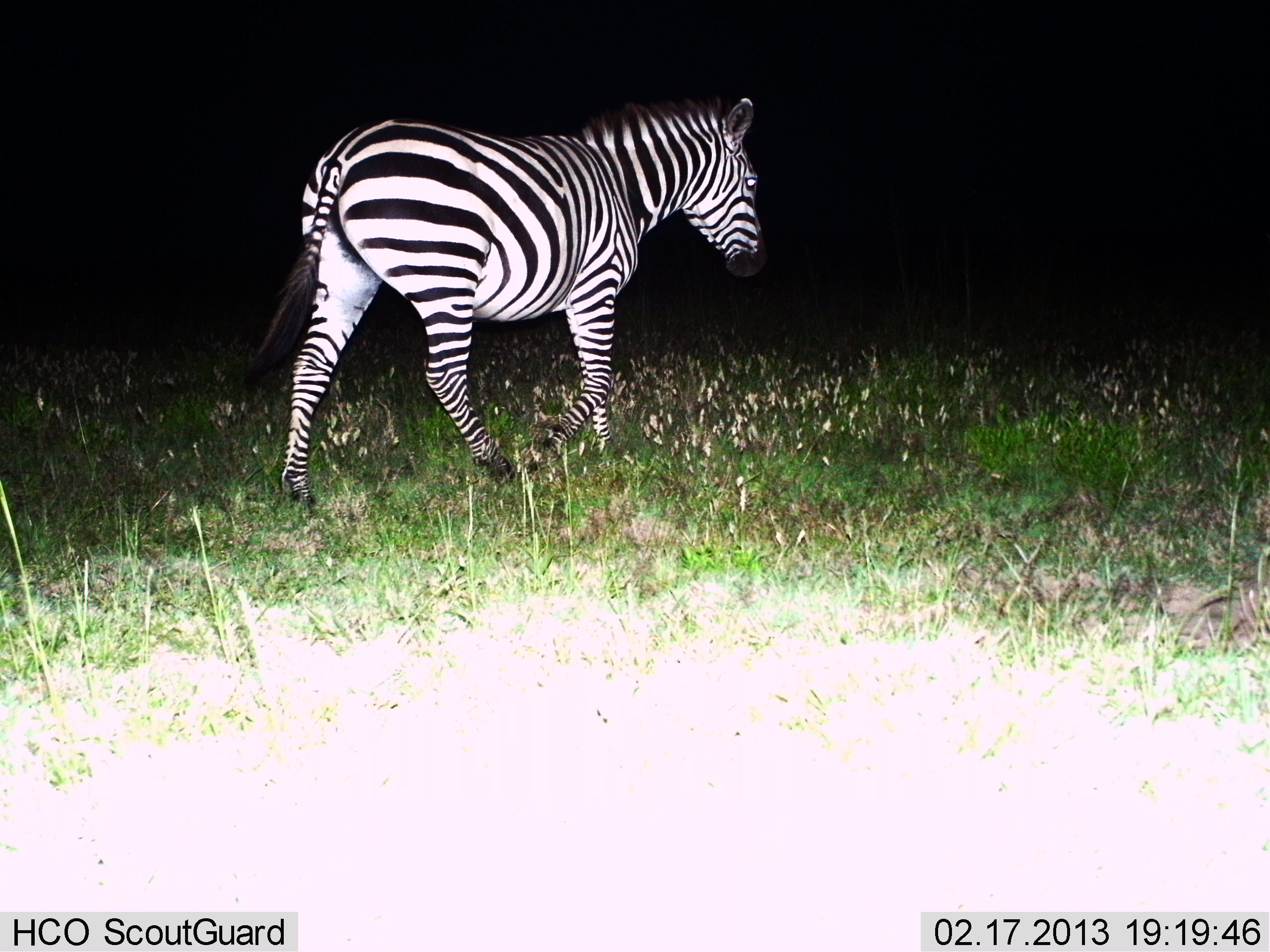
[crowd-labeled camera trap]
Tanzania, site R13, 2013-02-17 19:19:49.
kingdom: Animalia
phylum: Chordata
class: Mammalia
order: Perissodactyla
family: Equidae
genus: Equus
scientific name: Equus quagga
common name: plains zebra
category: zebra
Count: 1.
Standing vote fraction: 19%.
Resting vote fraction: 0%.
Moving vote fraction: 84%.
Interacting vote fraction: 0%.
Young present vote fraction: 0%.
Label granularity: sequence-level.